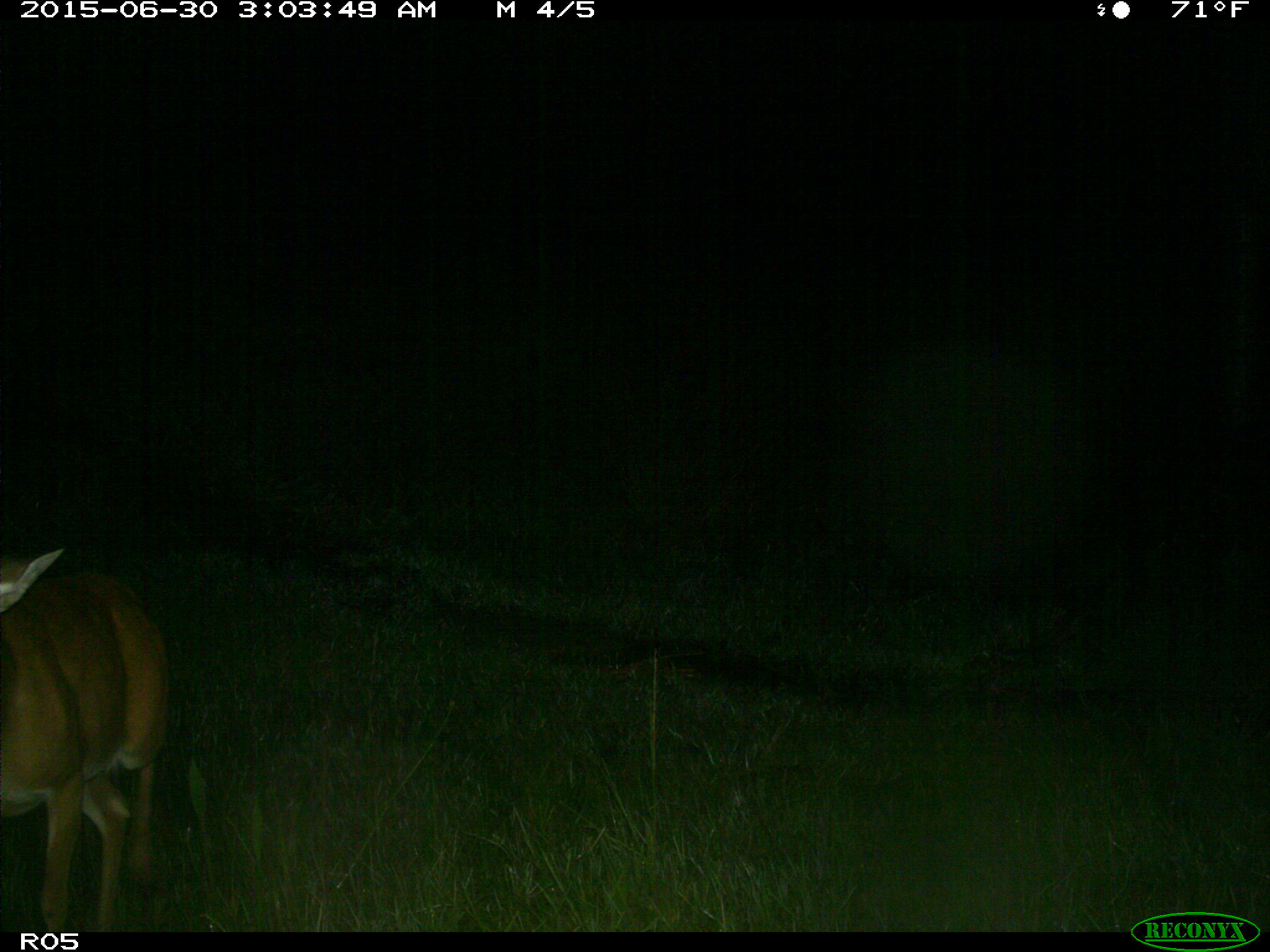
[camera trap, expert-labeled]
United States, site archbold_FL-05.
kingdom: Animalia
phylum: Chordata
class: Mammalia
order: Artiodactyla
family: Cervidae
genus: Odocoileus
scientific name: Odocoileus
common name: deer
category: unidentified deer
Unidentified deer (deer) (Odocoileus).